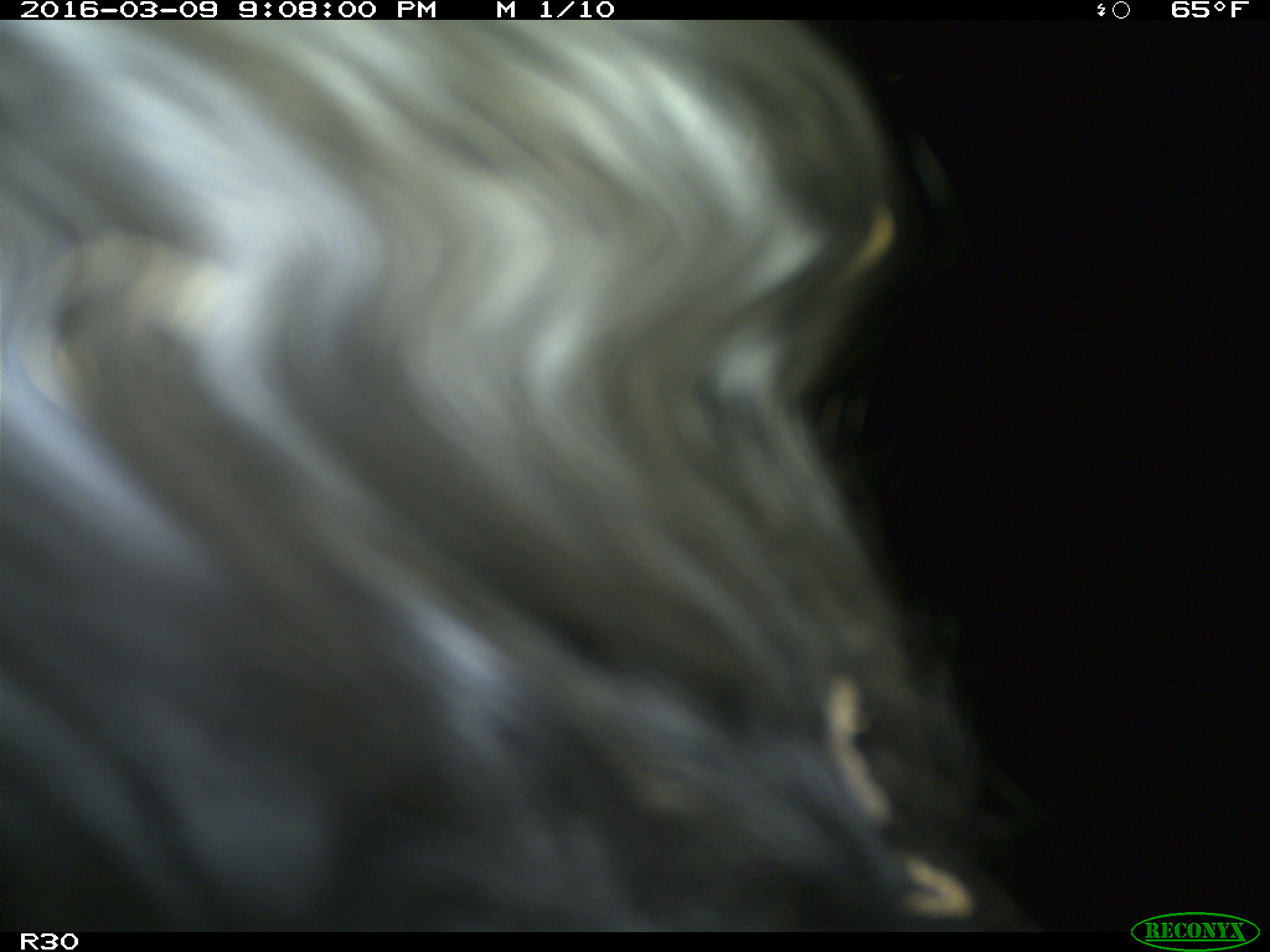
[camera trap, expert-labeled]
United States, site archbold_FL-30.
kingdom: Animalia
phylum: Chordata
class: Mammalia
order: Artiodactyla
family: Bovidae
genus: Bos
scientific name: Bos taurus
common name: domestic cow